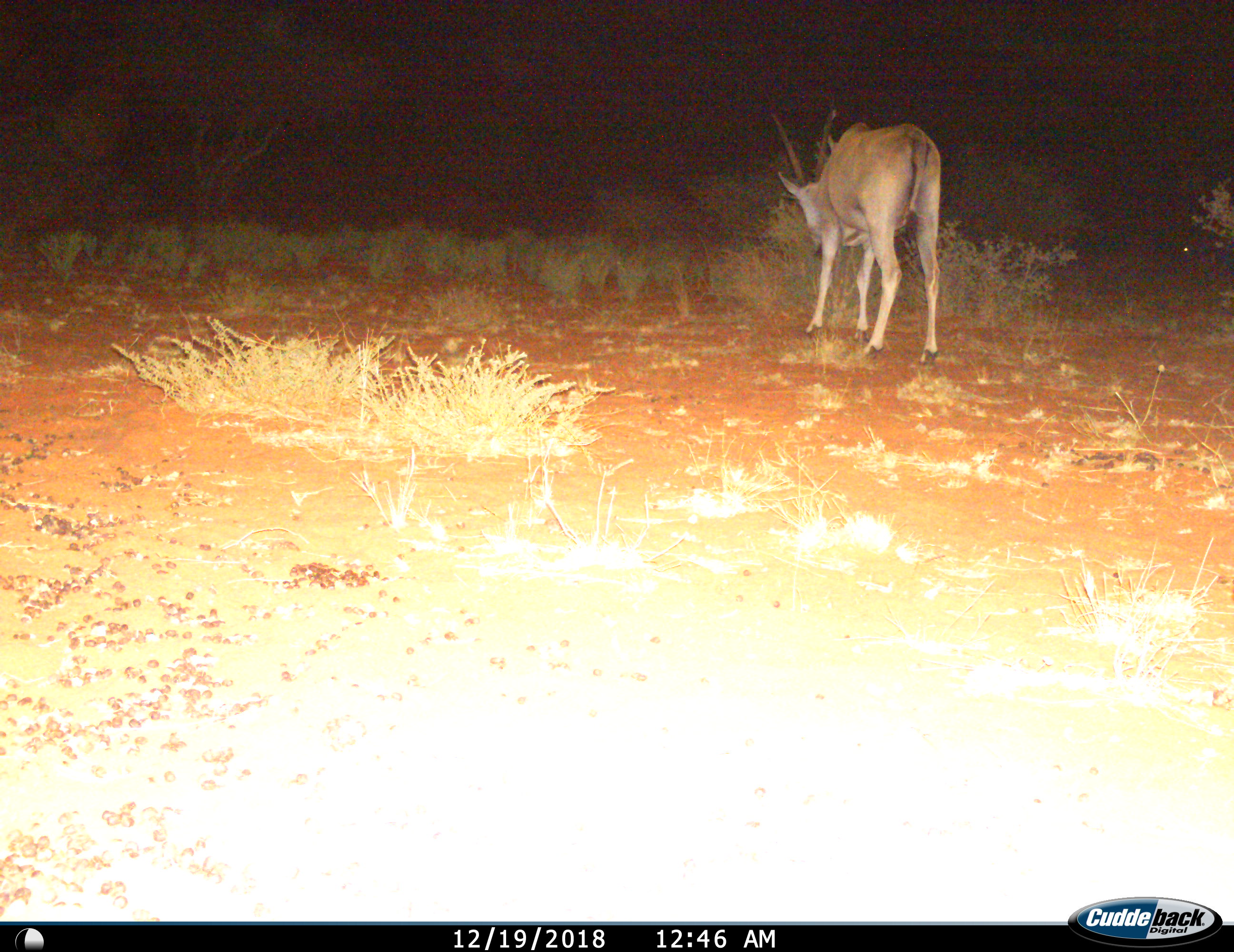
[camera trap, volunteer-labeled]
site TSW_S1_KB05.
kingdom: Animalia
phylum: Chordata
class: Mammalia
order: Artiodactyla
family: Bovidae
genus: Tragelaphus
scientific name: Tragelaphus oryx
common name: eland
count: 1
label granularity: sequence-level